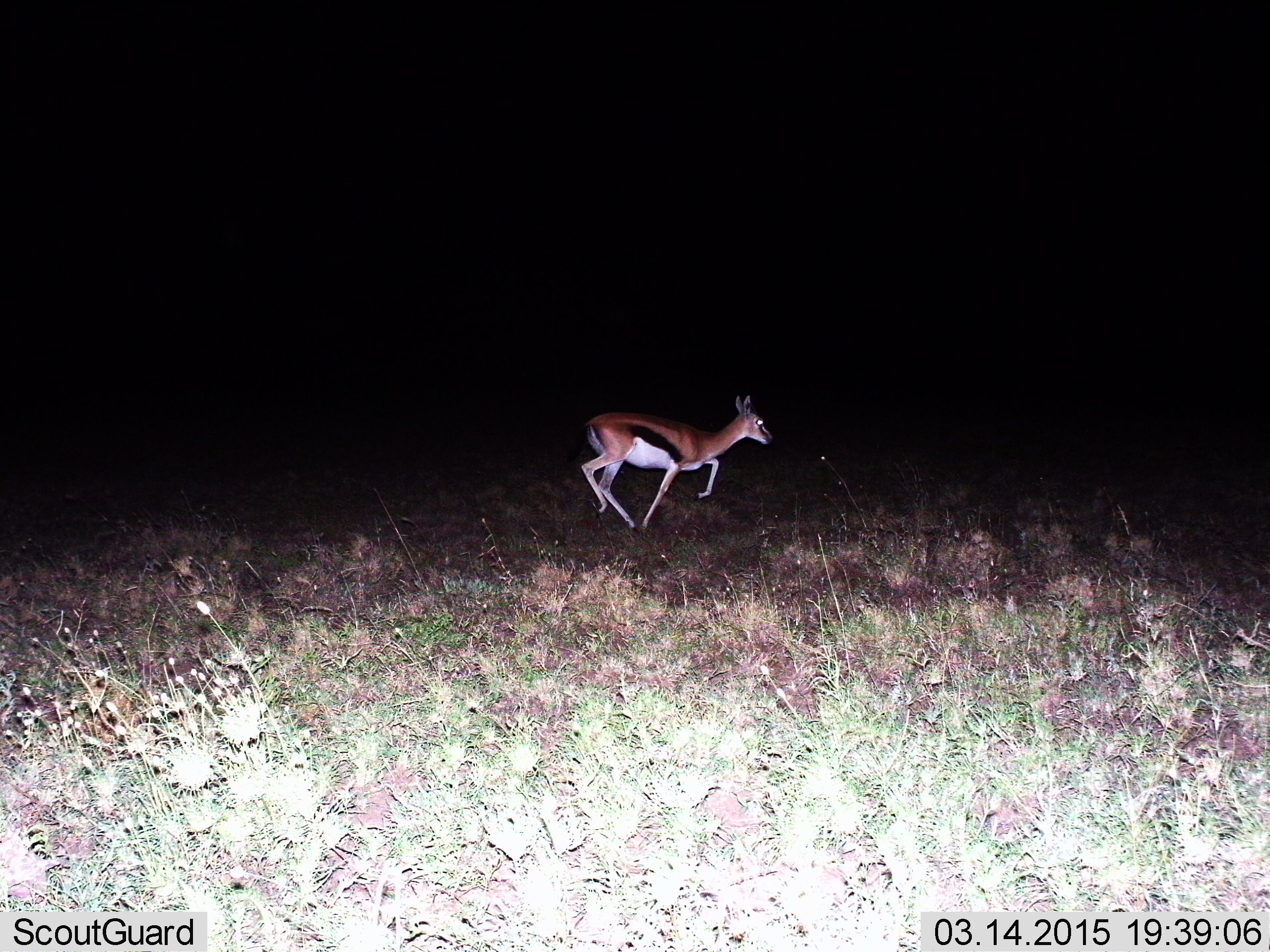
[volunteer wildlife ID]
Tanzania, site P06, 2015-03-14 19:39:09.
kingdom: Animalia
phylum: Chordata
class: Mammalia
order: Artiodactyla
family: Bovidae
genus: Eudorcas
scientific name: Eudorcas thomsonii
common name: thomson's gazelle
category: gazellethomsons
Gazellethomsons (thomson's gazelle) (Eudorcas thomsonii), count 1. Behavior (volunteer vote fractions): standing 10%, resting 0%, moving 100%, interacting 0%. Young present (vote fraction): 0%. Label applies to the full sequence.